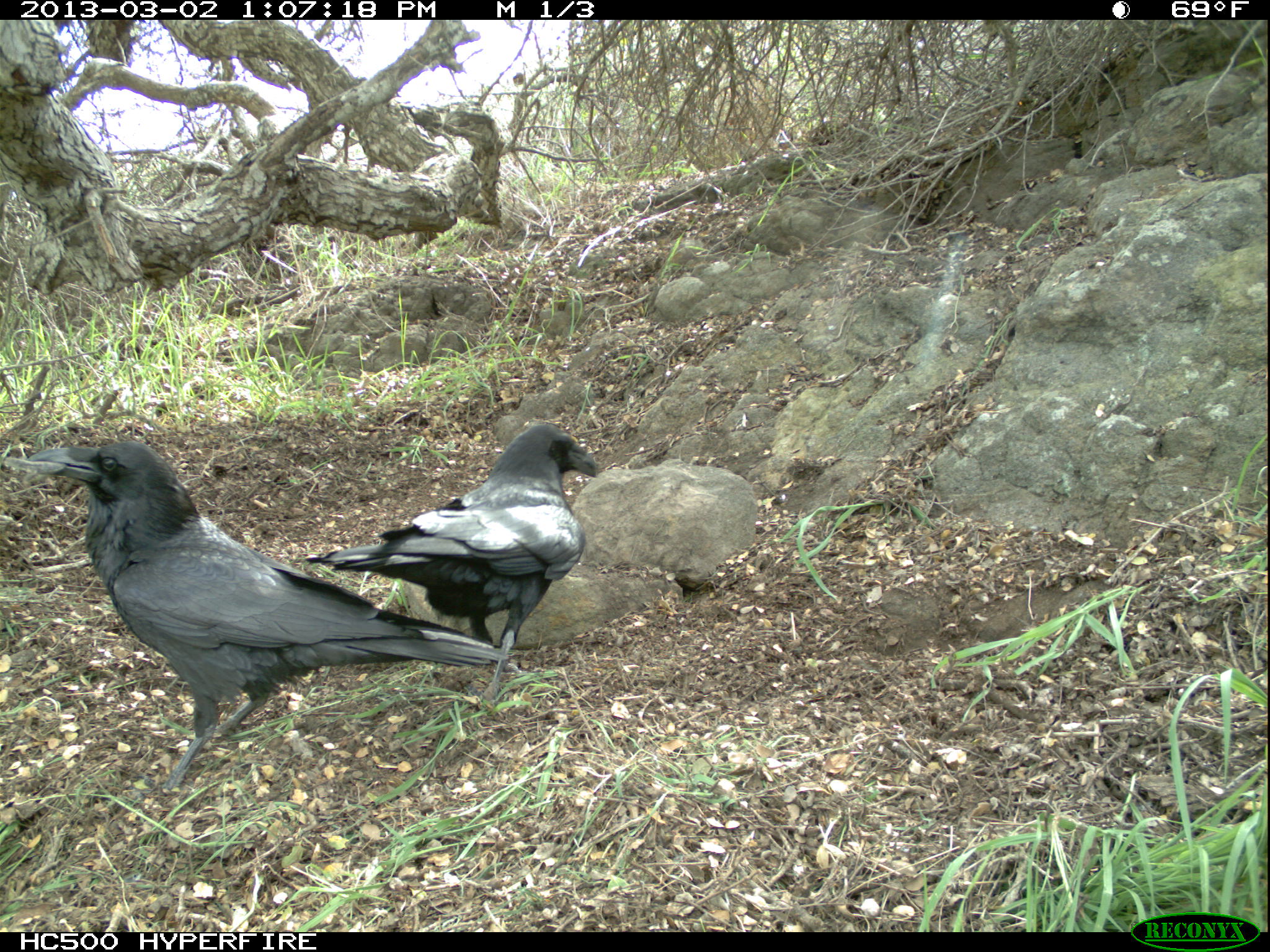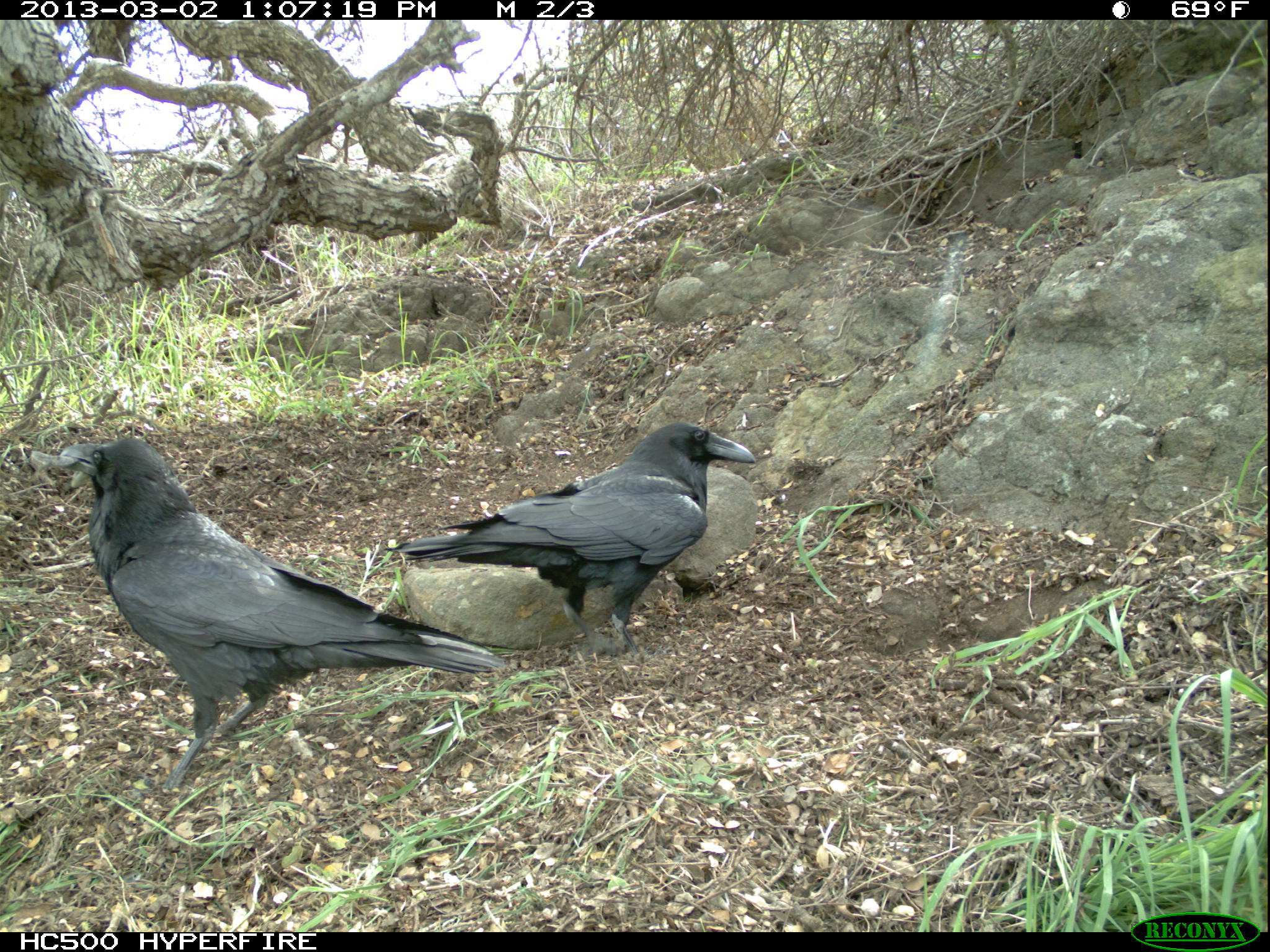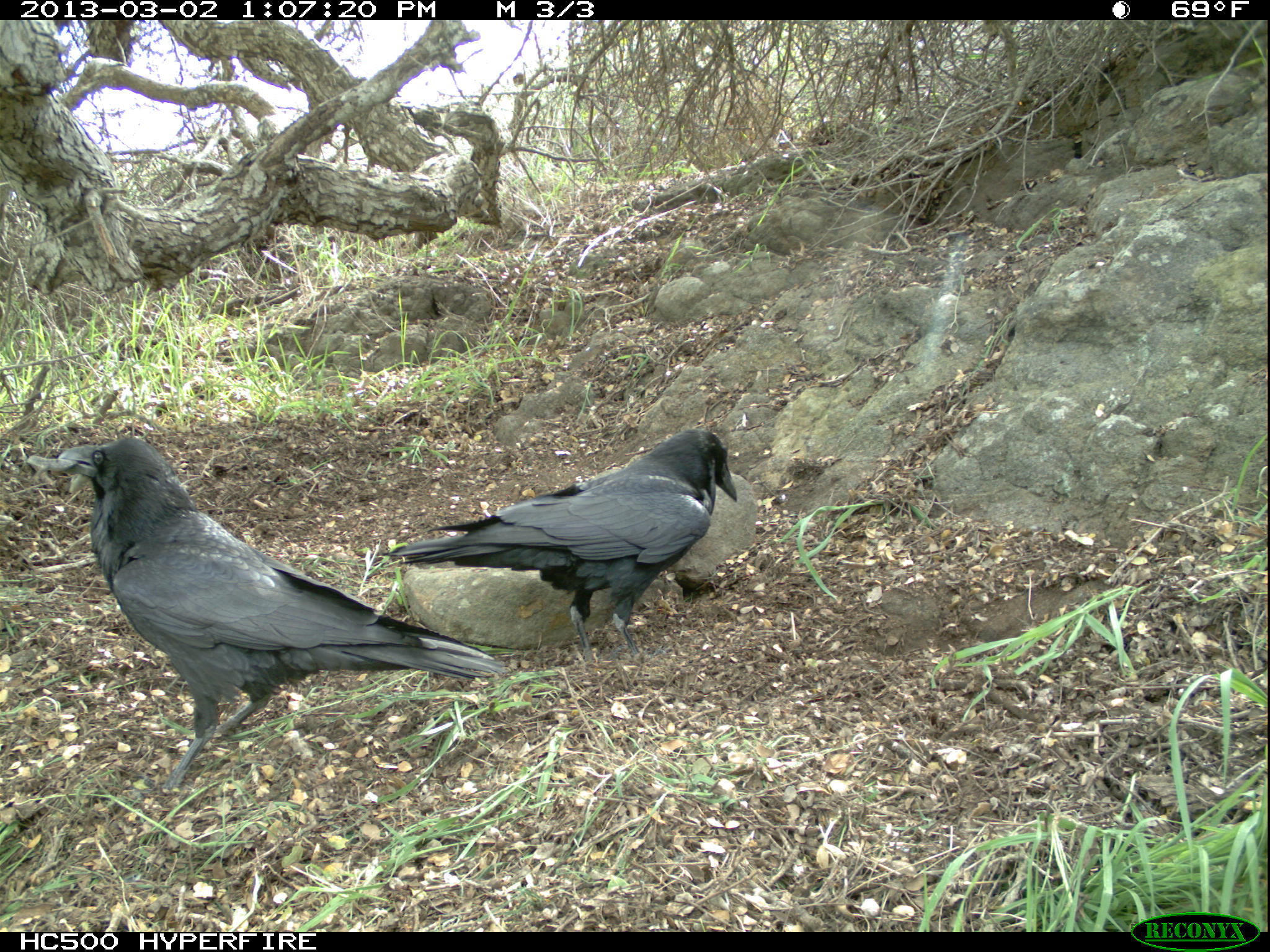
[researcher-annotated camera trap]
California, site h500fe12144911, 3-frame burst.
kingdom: Animalia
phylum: Chordata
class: Aves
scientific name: Aves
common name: bird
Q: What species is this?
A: Bird (Aves).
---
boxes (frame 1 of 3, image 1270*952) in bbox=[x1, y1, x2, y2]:
bird: bbox=[3, 441, 505, 801]; bbox=[308, 423, 595, 701]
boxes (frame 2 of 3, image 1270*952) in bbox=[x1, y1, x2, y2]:
bird: bbox=[28, 435, 509, 791]; bbox=[383, 421, 755, 665]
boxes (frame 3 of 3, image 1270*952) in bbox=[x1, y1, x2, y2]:
bird: bbox=[57, 438, 507, 801]; bbox=[379, 428, 739, 687]
other: bbox=[27, 454, 96, 494]